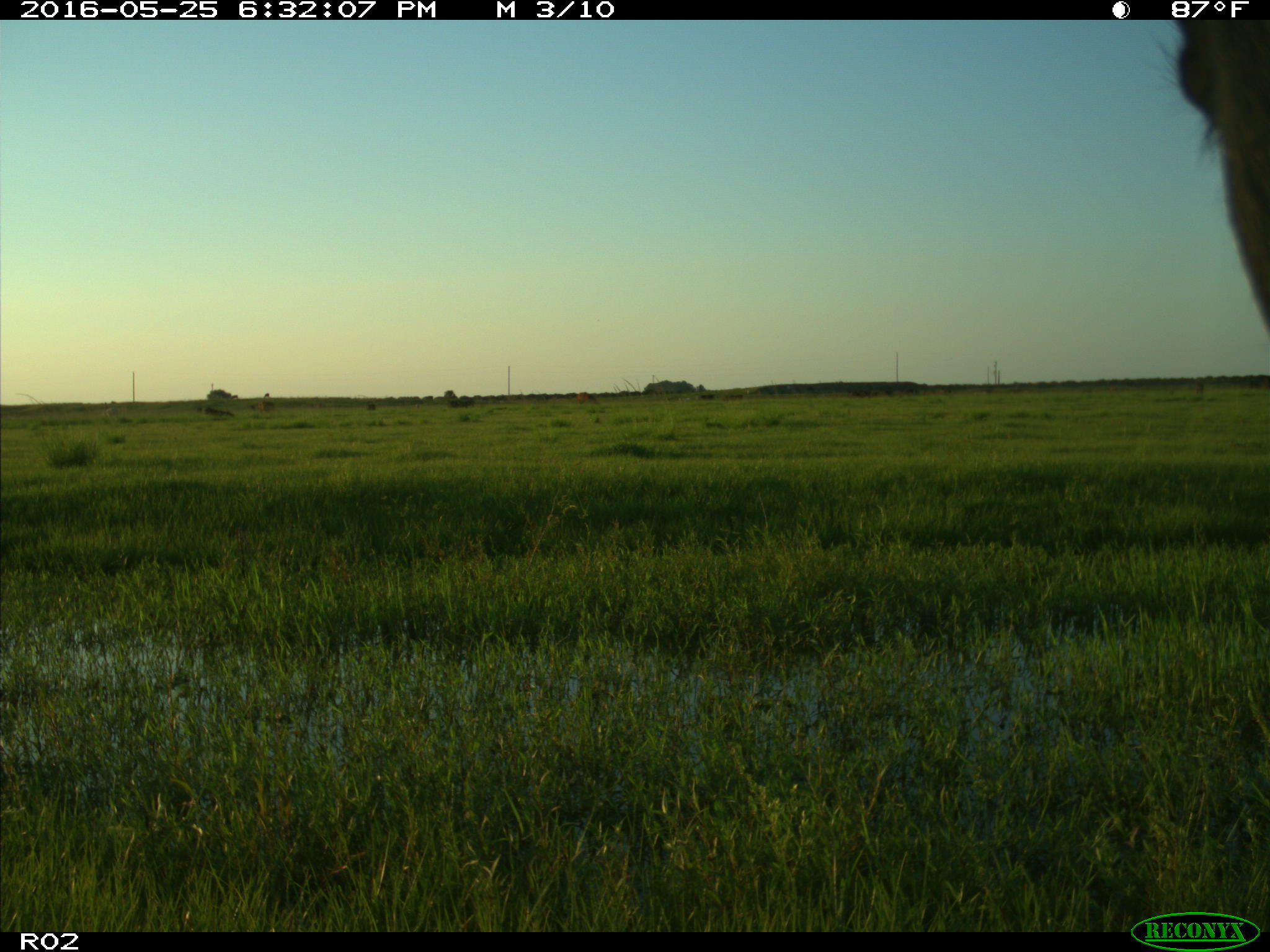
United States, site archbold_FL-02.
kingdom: Animalia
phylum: Chordata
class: Mammalia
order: Artiodactyla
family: Bovidae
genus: Bos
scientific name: Bos taurus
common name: domestic cow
Bos taurus (domestic cow).